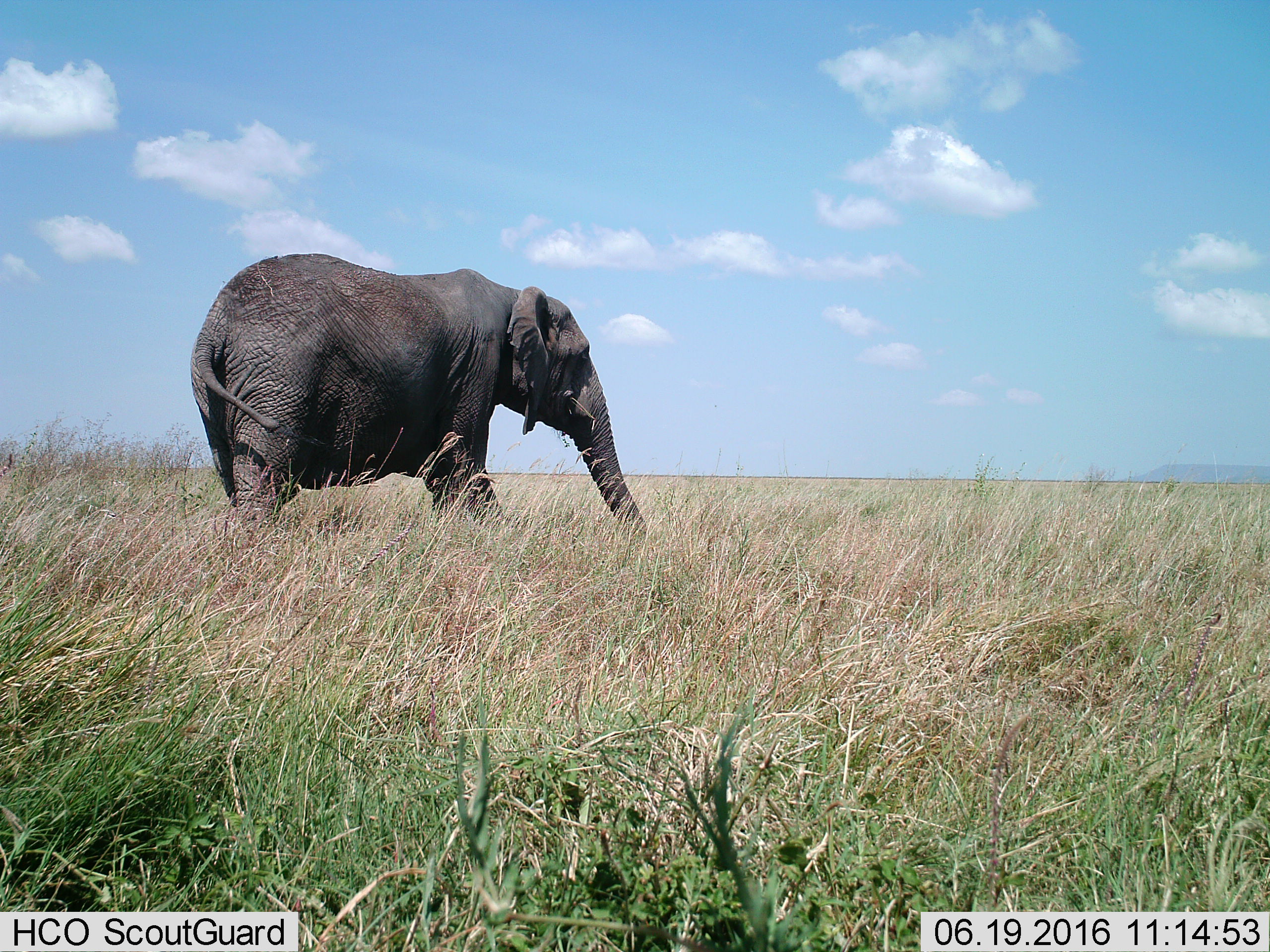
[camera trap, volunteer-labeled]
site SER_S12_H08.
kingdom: Animalia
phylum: Chordata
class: Mammalia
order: Proboscidea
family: Elephantidae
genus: Loxodonta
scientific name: Loxodonta africana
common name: african bush elephant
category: elephant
Elephant (african bush elephant) (Loxodonta africana), count 1. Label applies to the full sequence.